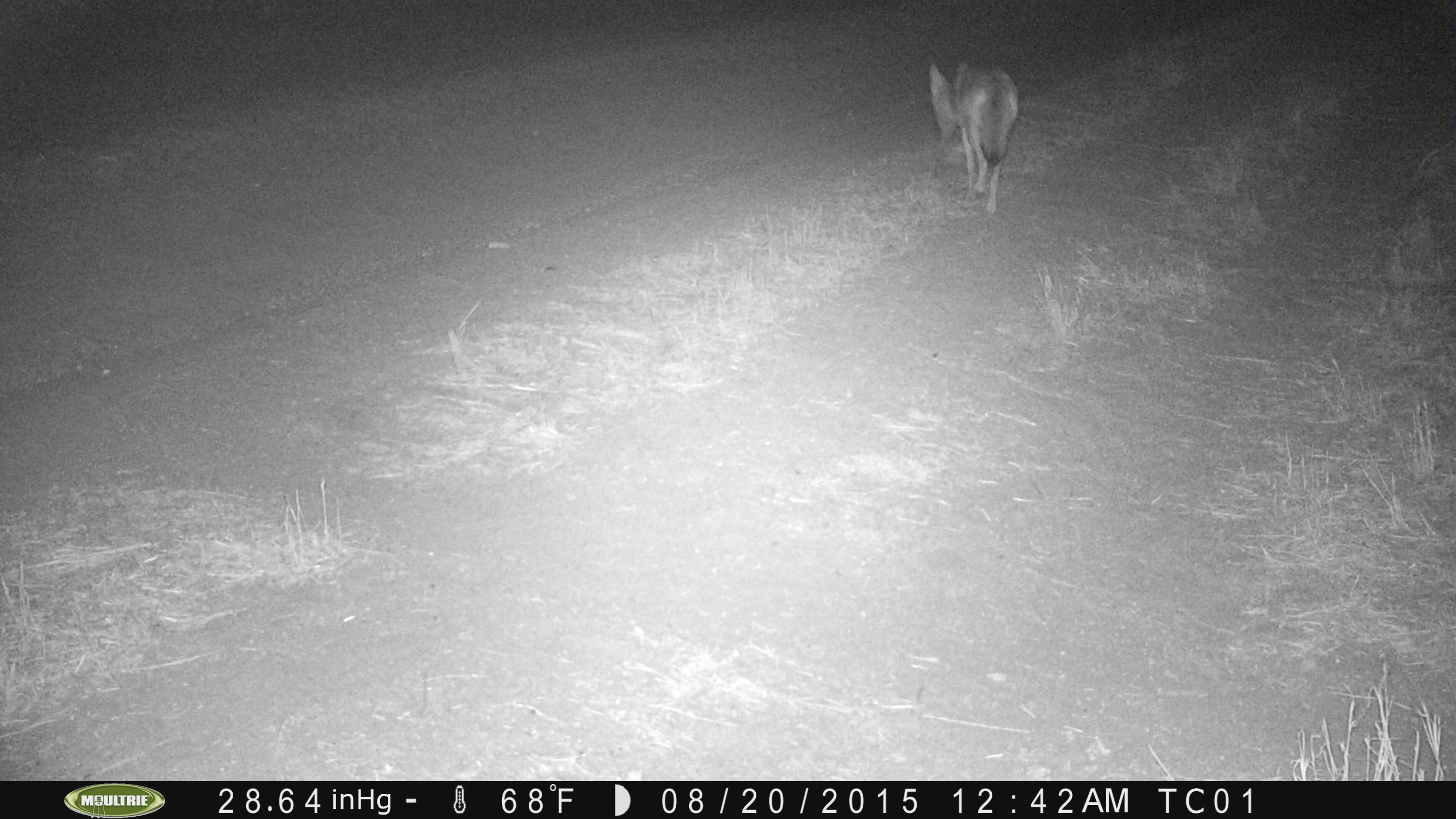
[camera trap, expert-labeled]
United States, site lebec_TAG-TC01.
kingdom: Animalia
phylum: Chordata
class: Mammalia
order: Carnivora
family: Canidae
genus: Canis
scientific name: Canis latrans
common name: coyote